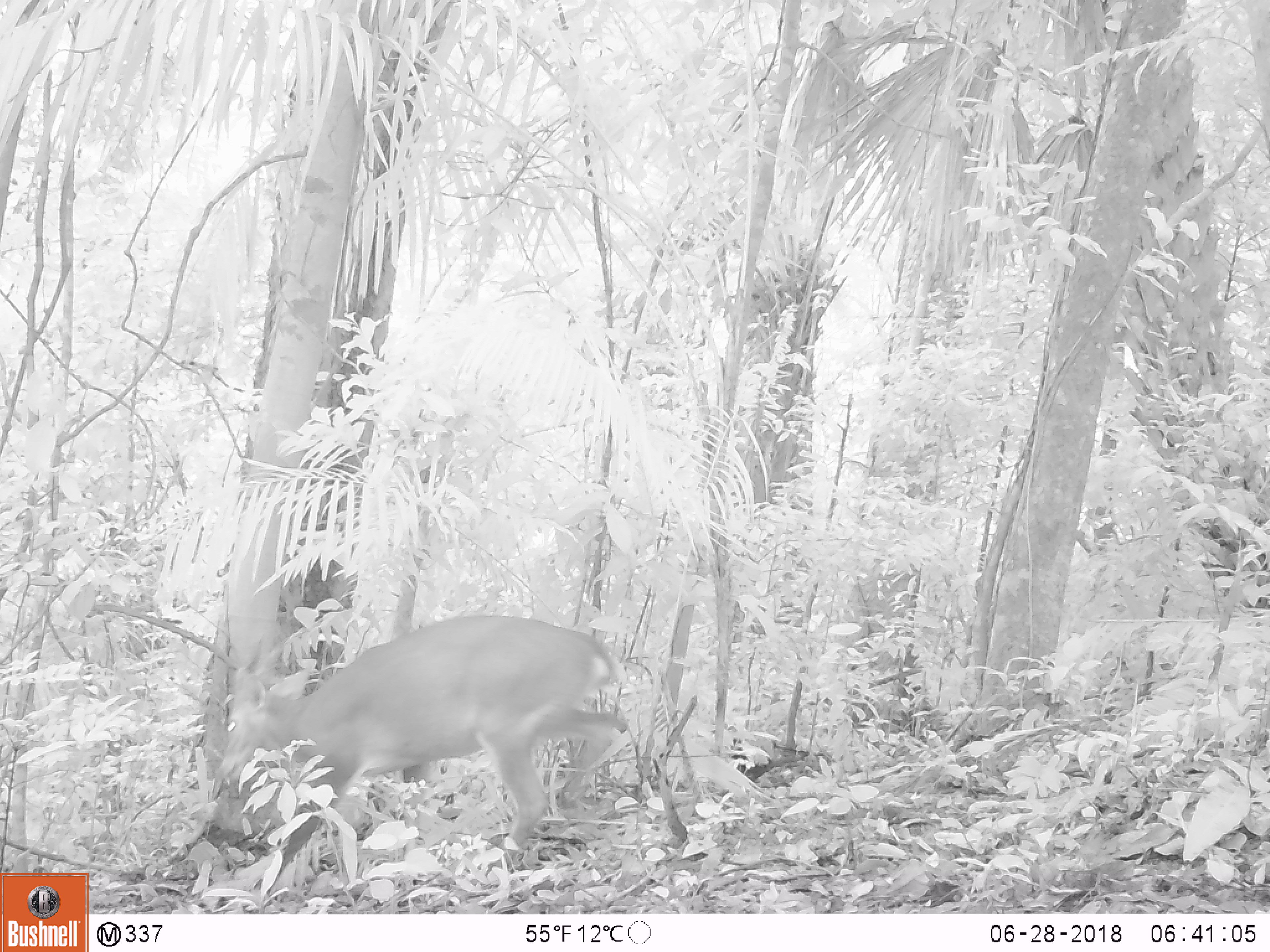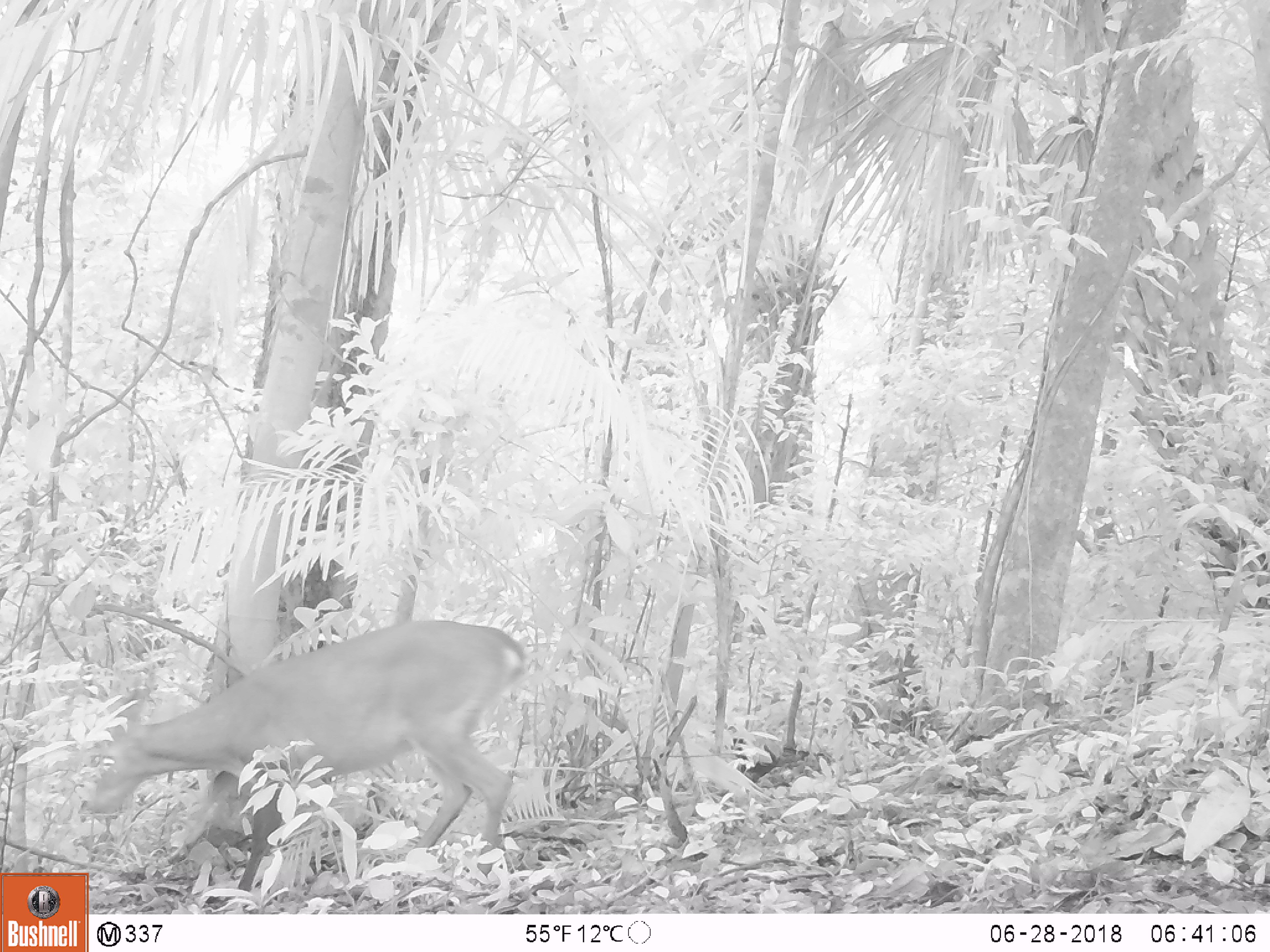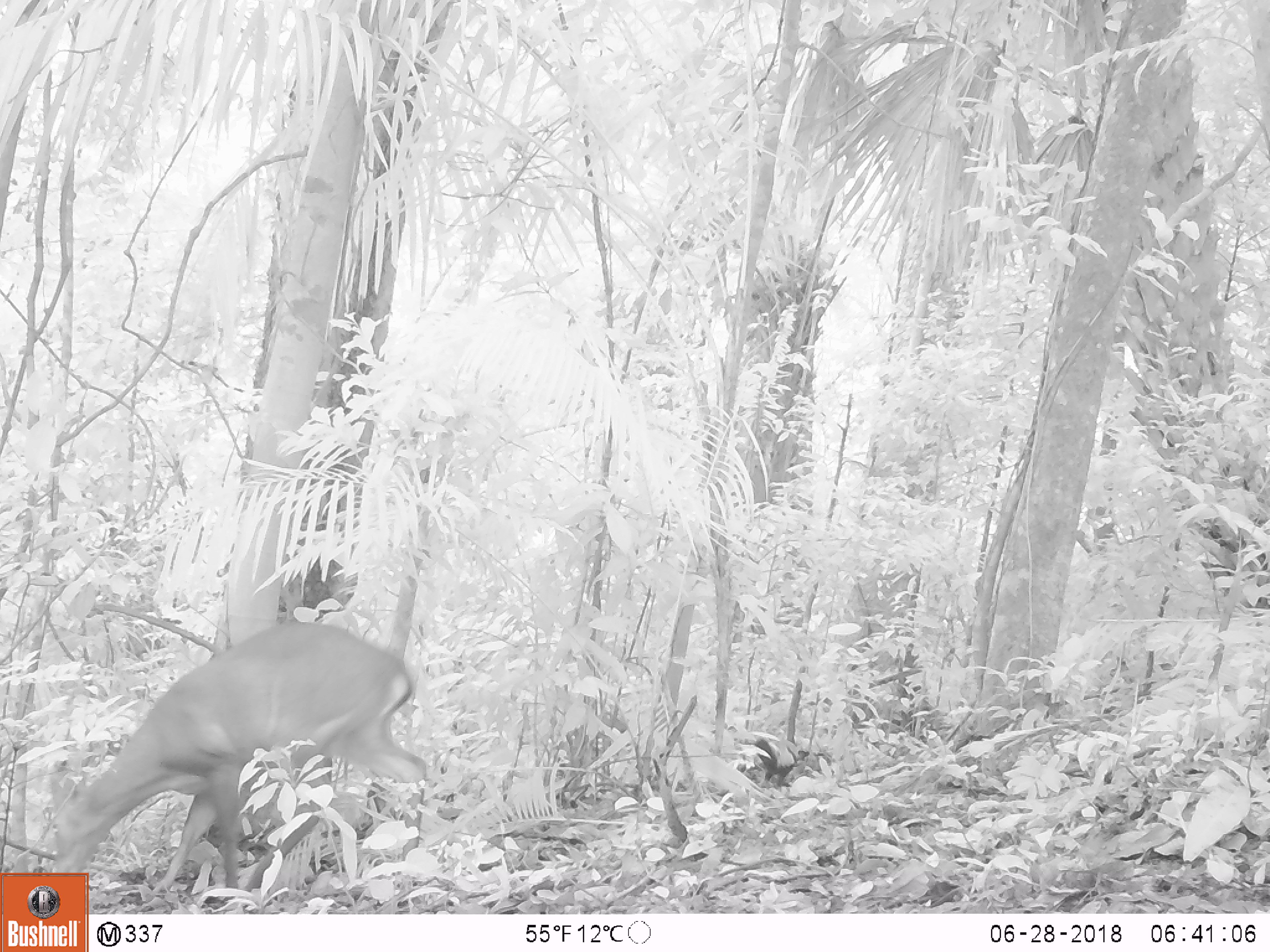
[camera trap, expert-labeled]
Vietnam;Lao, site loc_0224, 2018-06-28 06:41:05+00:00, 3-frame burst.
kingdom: Animalia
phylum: Chordata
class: Aves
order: Galliformes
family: Phasianidae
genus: Gallus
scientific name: Gallus gallus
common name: red junglefowl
Red junglefowl (Gallus gallus). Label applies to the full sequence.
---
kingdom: Animalia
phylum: Chordata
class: Mammalia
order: Artiodactyla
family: Cervidae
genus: Muntiacus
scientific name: Muntiacus vuquangensis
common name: large-antlered muntjac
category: large antlered muntjac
Large antlered muntjac (large-antlered muntjac) (Muntiacus vuquangensis). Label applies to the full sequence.